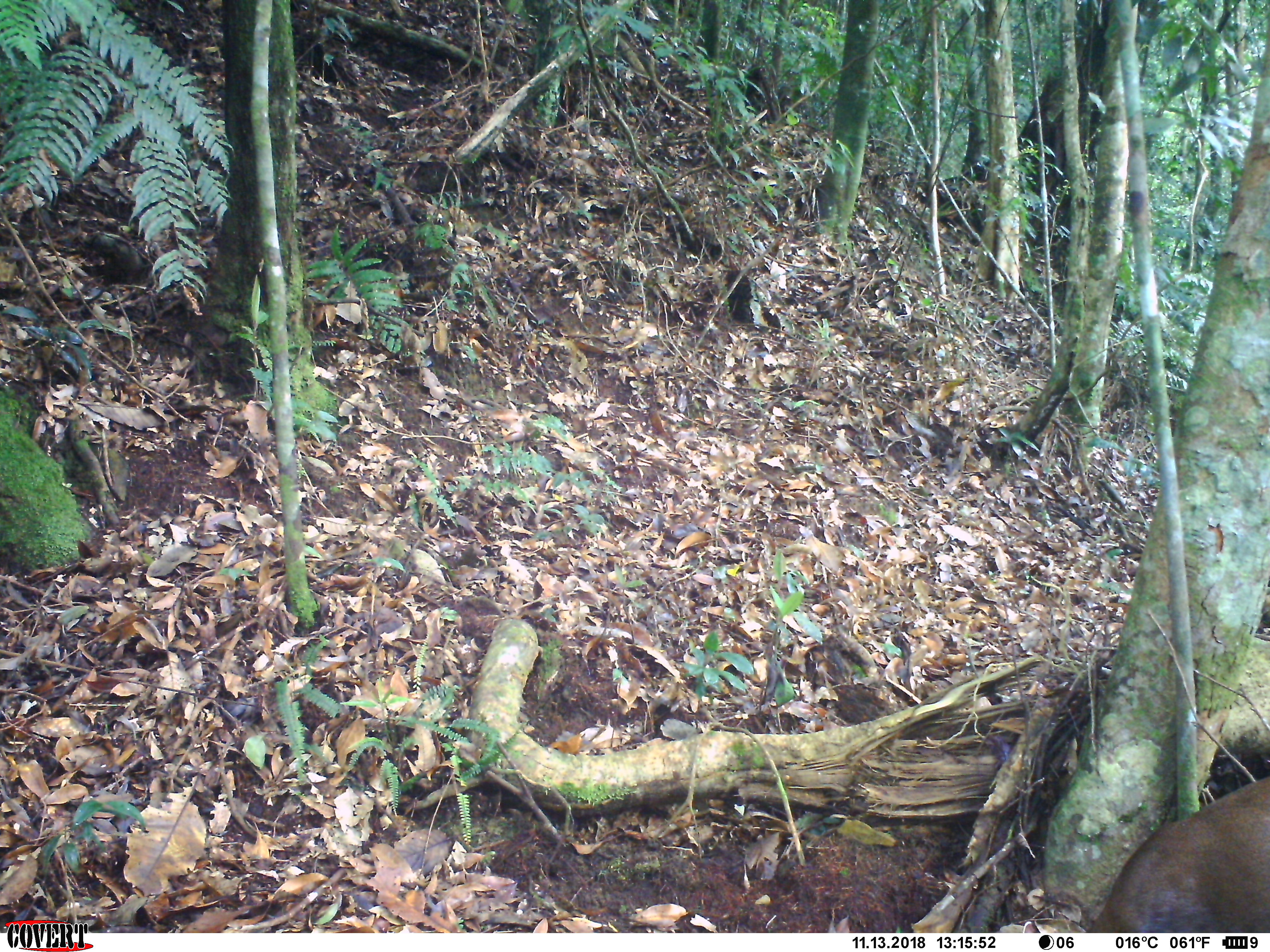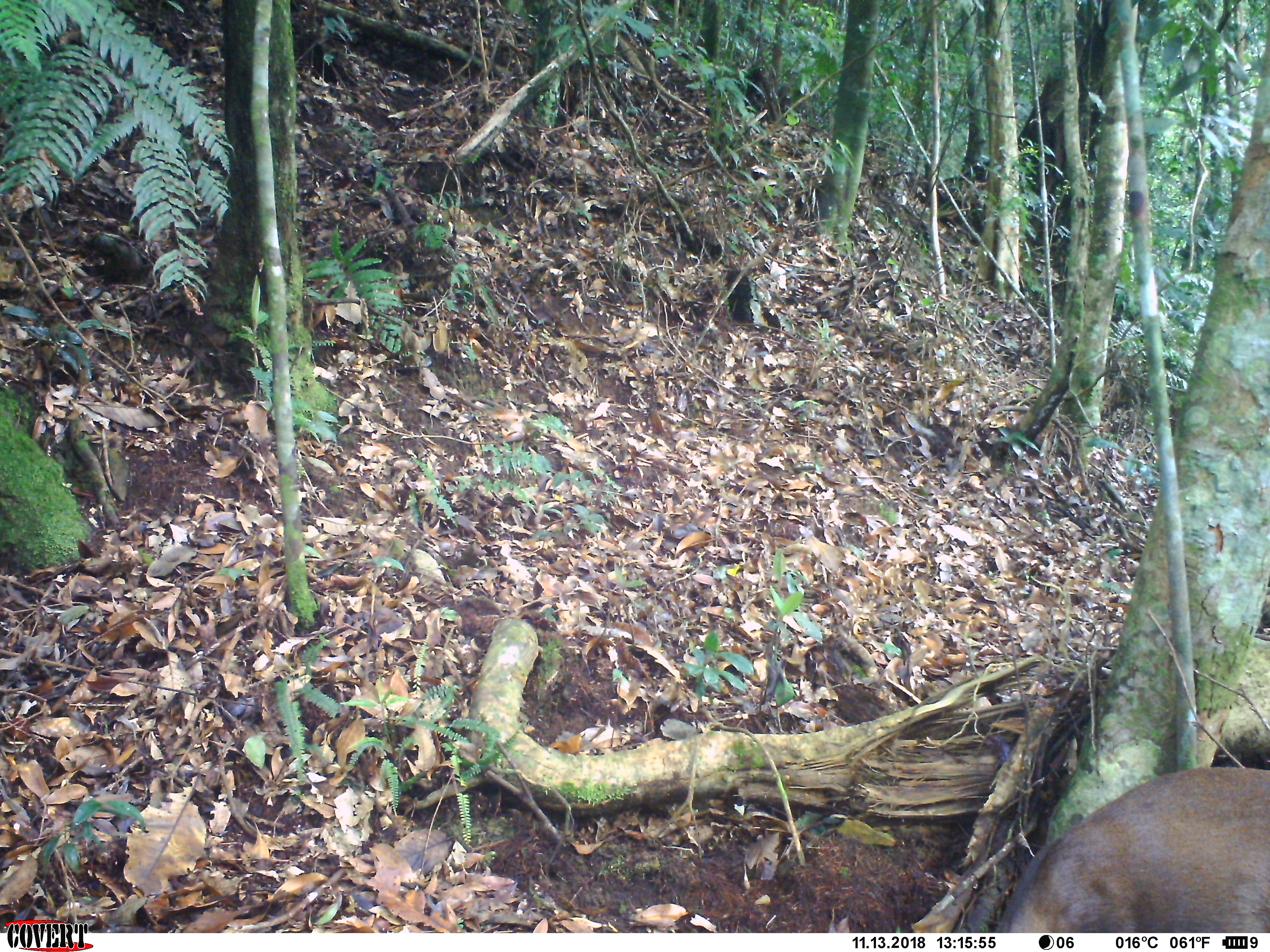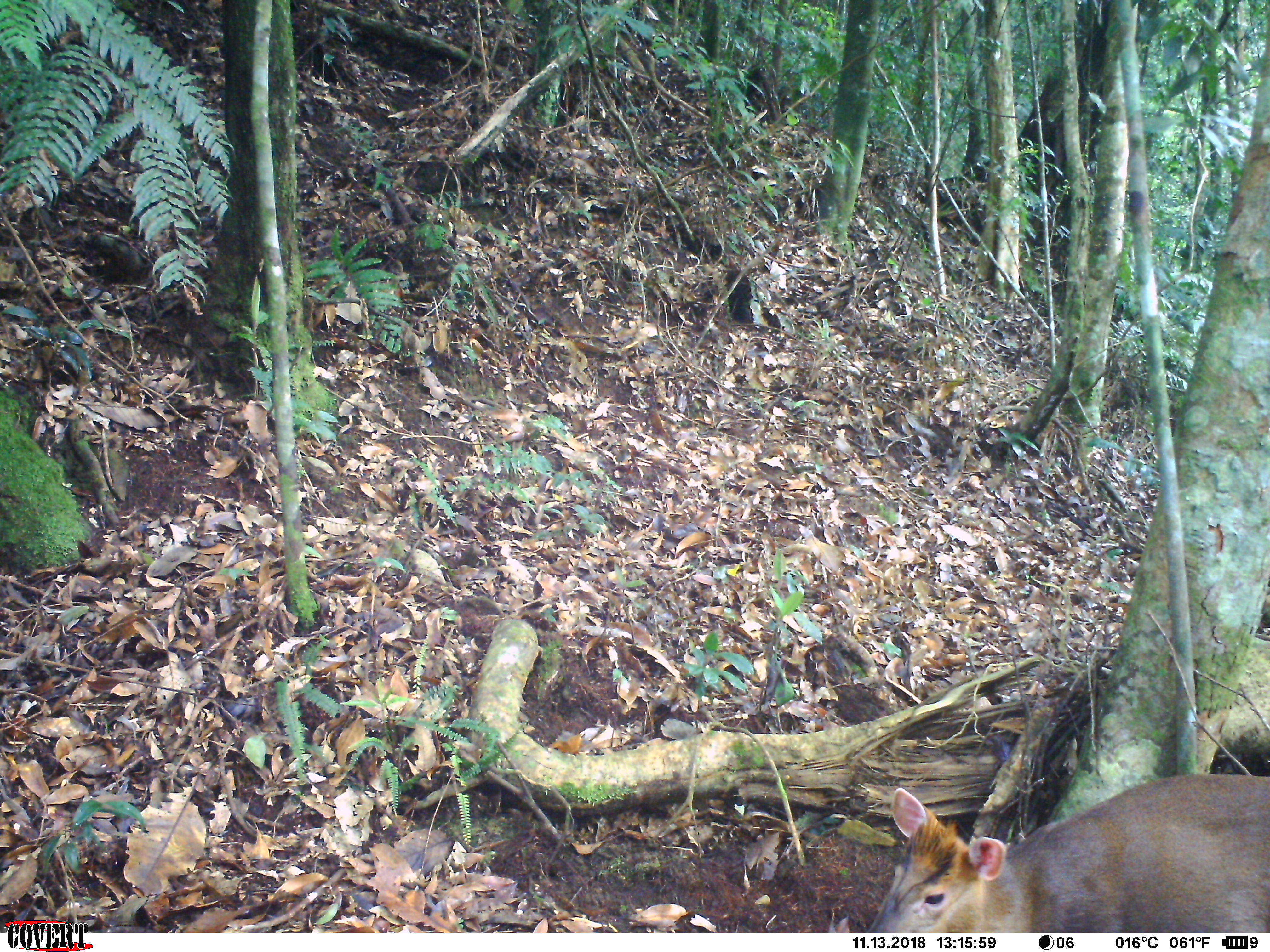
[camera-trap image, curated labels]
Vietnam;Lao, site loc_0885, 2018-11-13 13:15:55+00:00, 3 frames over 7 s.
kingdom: Animalia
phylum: Chordata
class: Mammalia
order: Artiodactyla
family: Cervidae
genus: Muntiacus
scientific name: Muntiacus rooseveltorum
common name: roosevelt's muntjac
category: roosevelts muntjac group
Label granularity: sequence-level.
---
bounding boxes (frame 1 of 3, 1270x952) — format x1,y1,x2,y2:
roosevelts muntjac group: 1079,765,1270,932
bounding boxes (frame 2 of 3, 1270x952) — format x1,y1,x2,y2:
roosevelts muntjac group: 988,765,1270,931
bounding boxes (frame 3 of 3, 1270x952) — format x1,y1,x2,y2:
roosevelts muntjac group: 859,768,1270,932